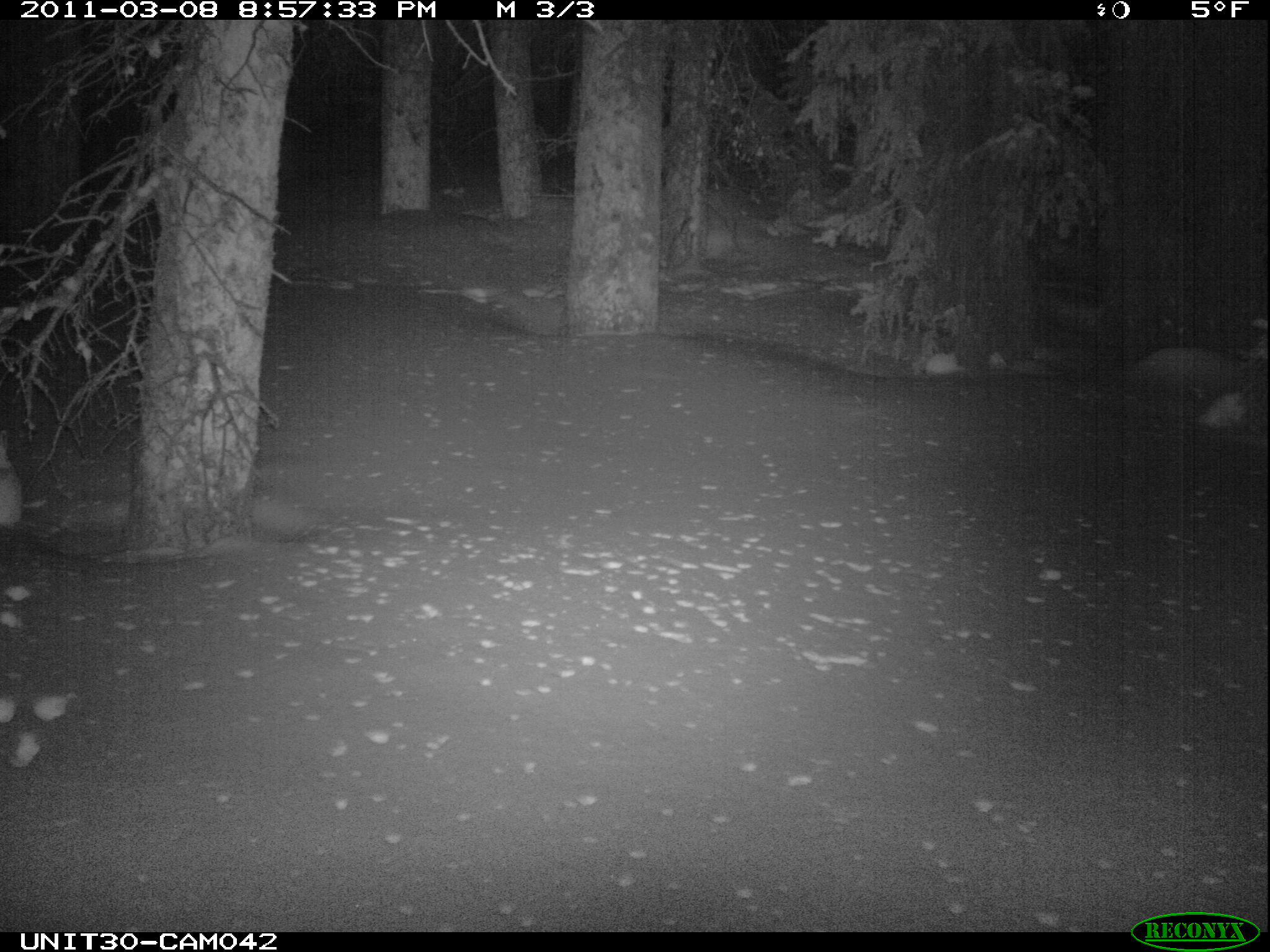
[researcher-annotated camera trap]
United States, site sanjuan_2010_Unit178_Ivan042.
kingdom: Animalia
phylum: Chordata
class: Mammalia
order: Lagomorpha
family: Leporidae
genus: Lepus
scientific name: Lepus americanus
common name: snowshoe hare